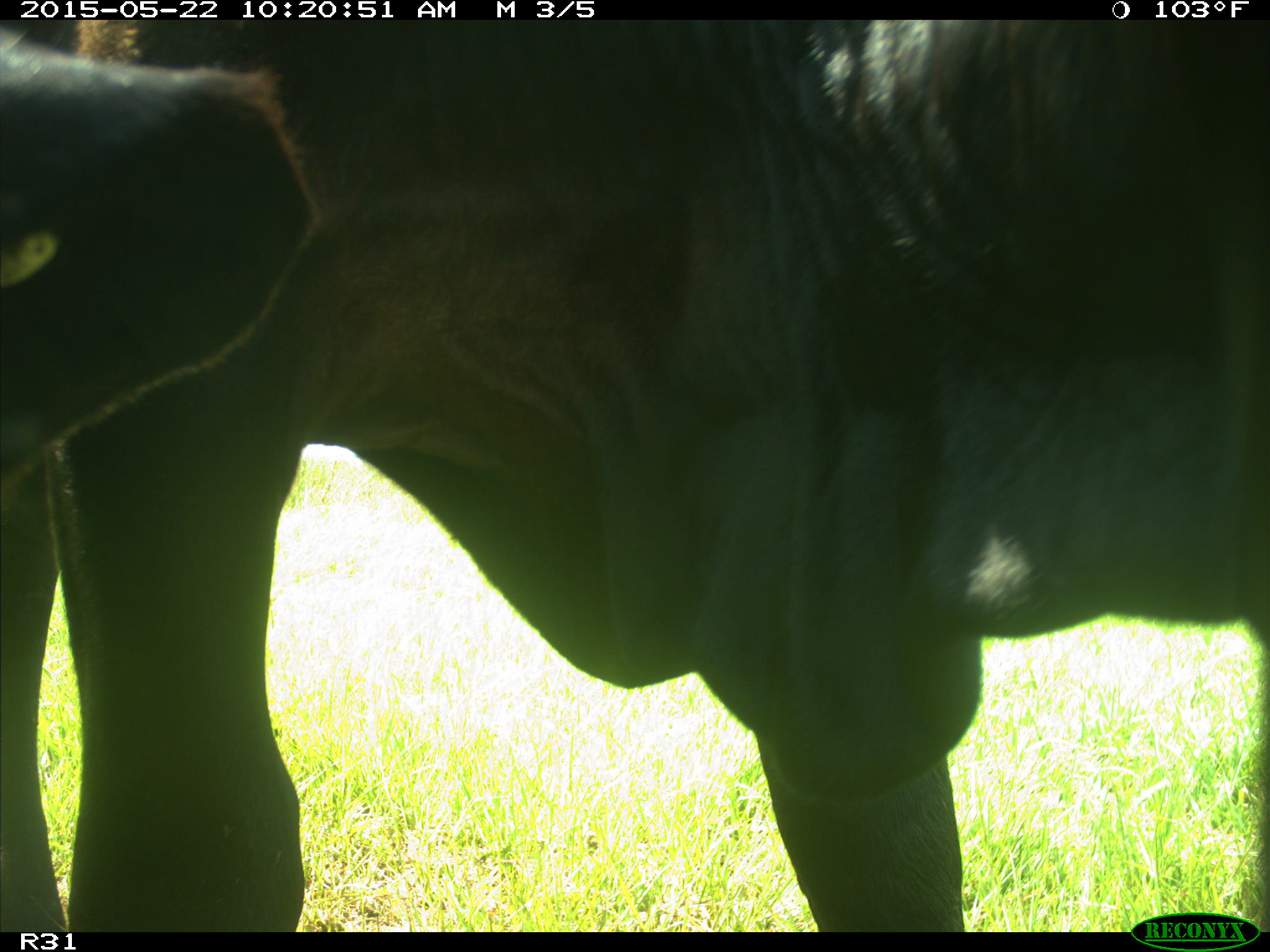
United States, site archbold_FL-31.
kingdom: Animalia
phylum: Chordata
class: Mammalia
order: Artiodactyla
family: Bovidae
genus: Bos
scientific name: Bos taurus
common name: domestic cow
Bos taurus (domestic cow).